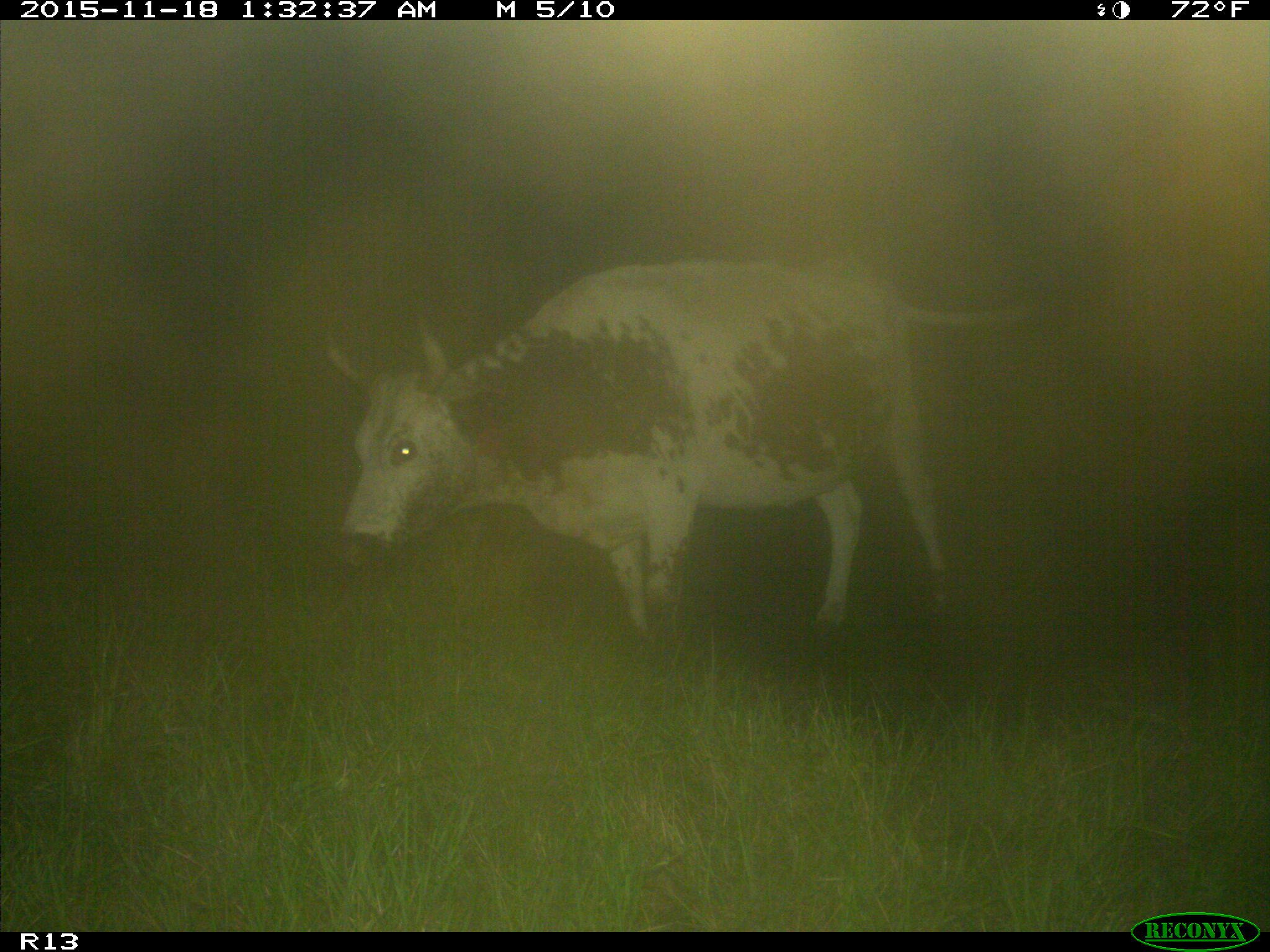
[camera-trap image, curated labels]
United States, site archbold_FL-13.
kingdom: Animalia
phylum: Chordata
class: Mammalia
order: Artiodactyla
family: Bovidae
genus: Bos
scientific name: Bos taurus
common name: domestic cow